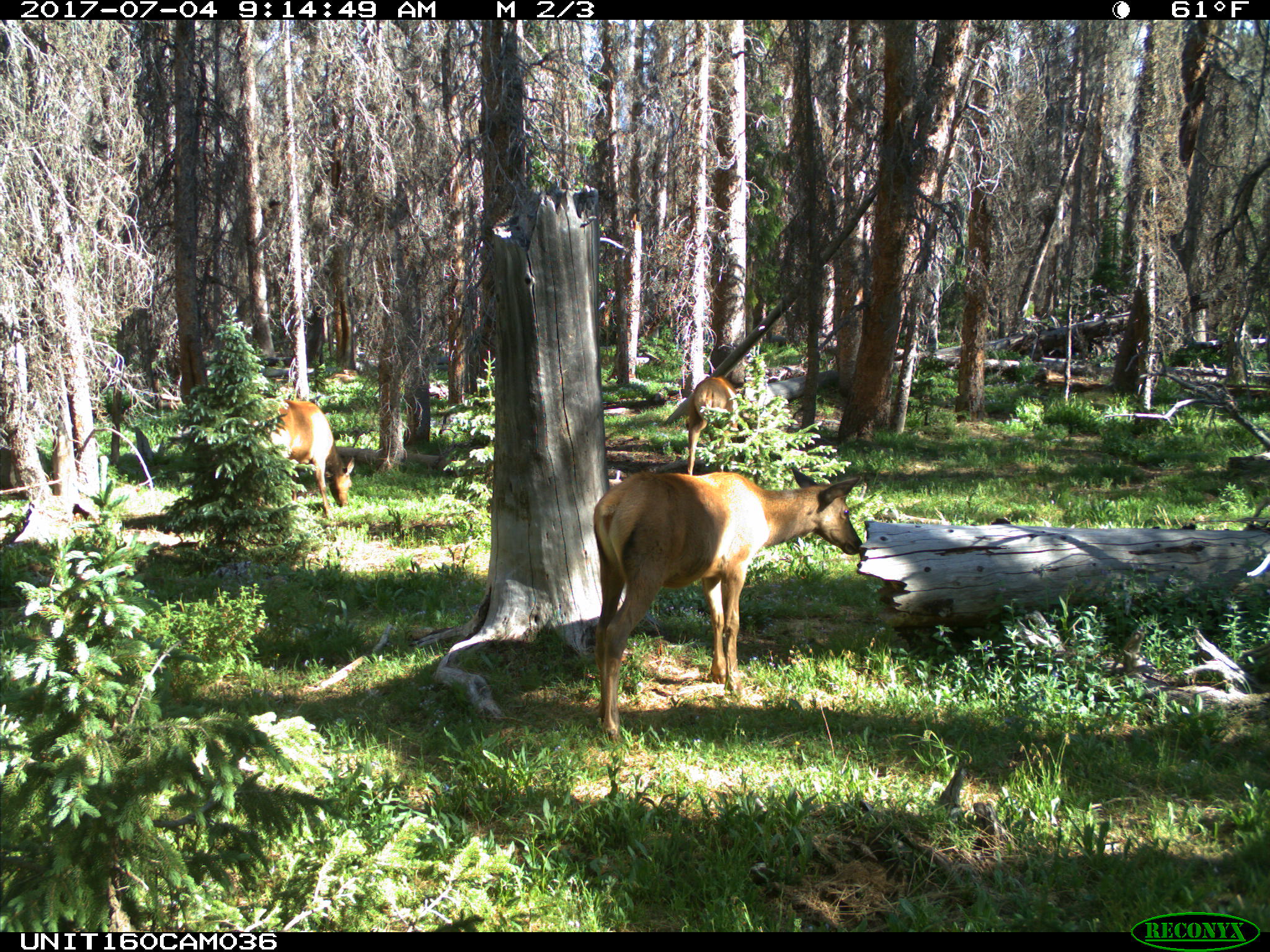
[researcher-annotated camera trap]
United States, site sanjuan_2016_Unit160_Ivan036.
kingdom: Animalia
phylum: Chordata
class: Mammalia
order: Artiodactyla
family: Cervidae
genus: Cervus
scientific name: Cervus elaphus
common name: red deer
Cervus elaphus (red deer).